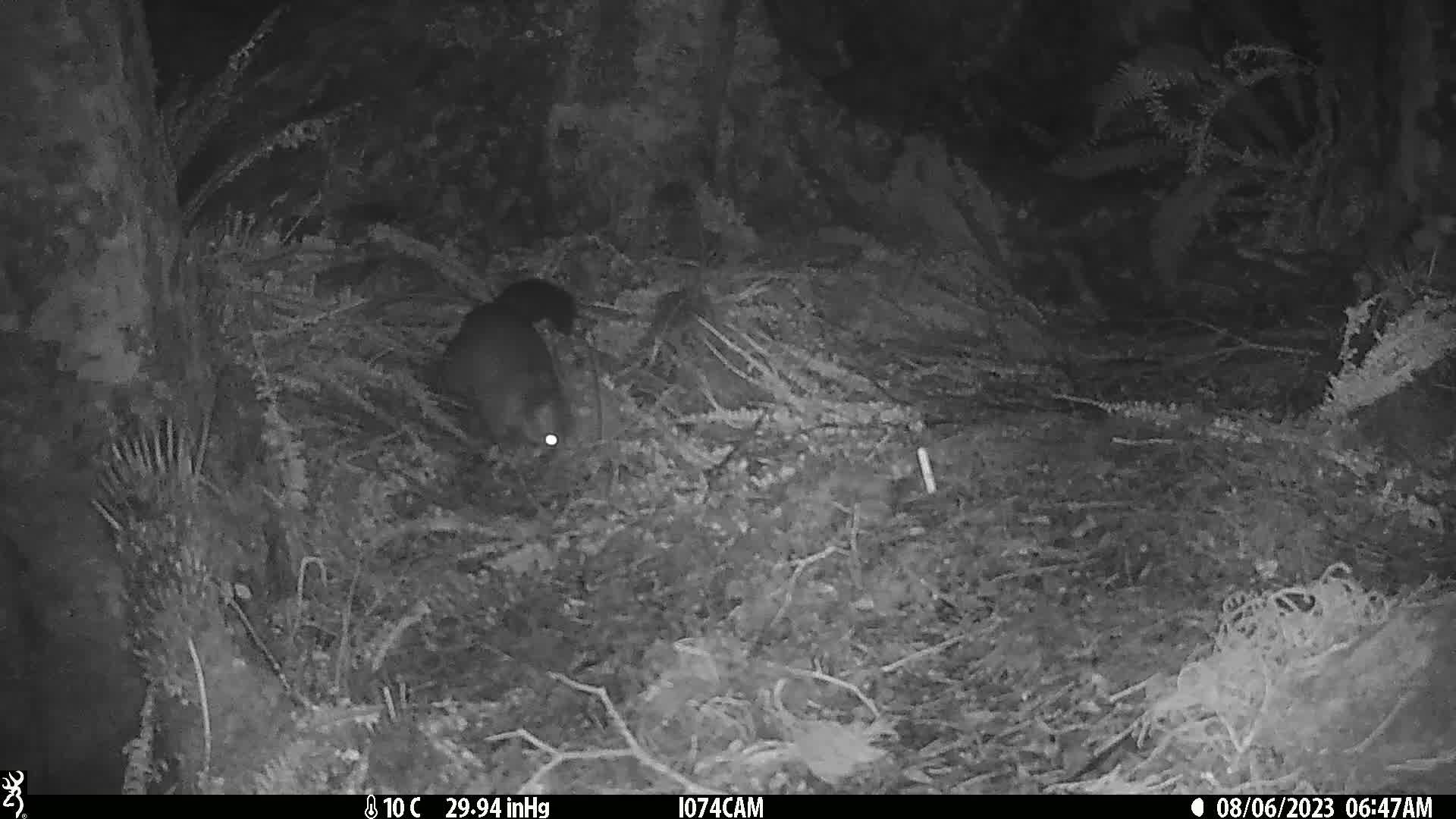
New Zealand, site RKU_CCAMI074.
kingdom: Animalia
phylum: Chordata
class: Mammalia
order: Diprotodontia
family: Phalangeridae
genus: Trichosurus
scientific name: Trichosurus vulpecula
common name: common brushtail possum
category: possum